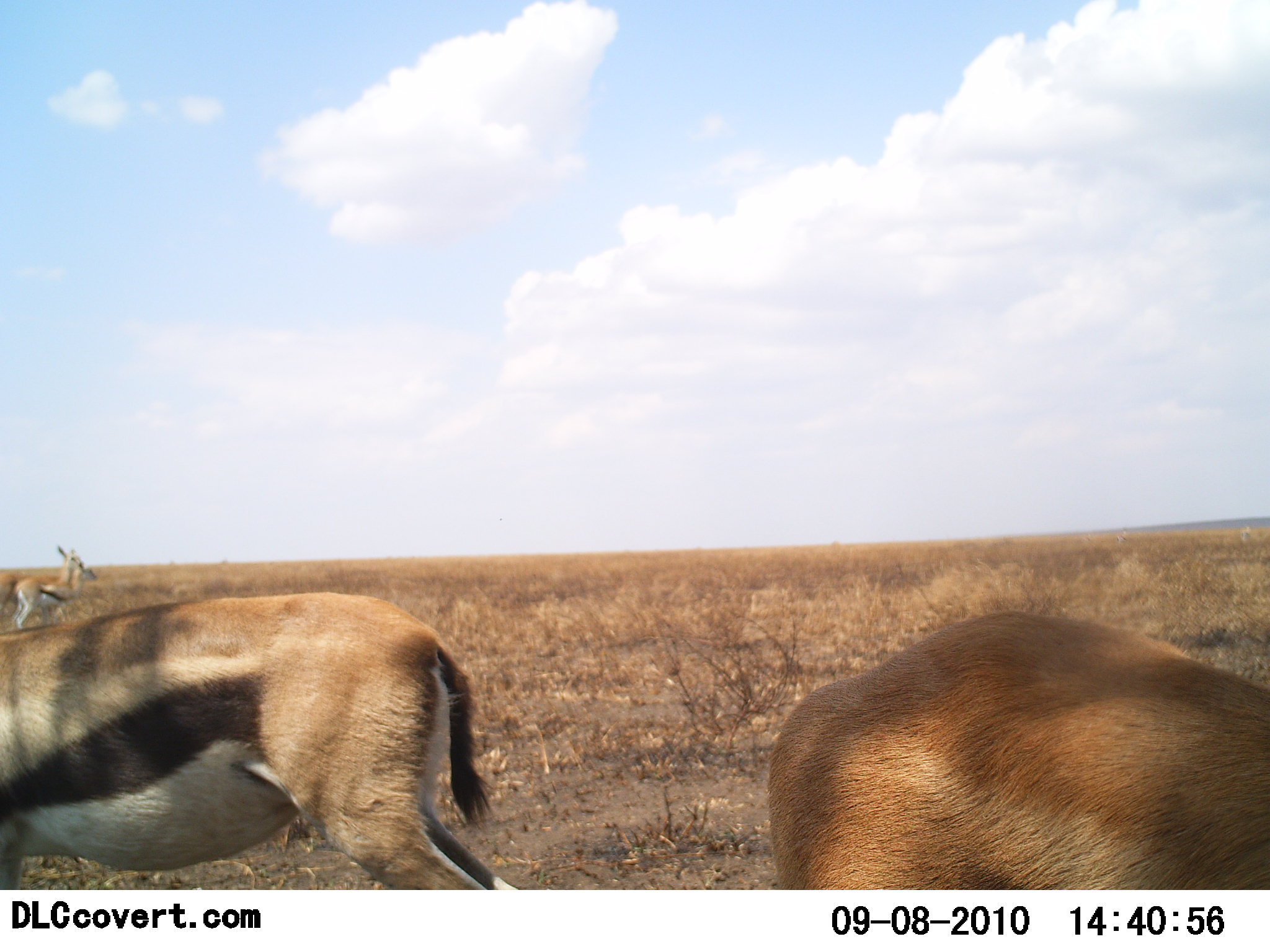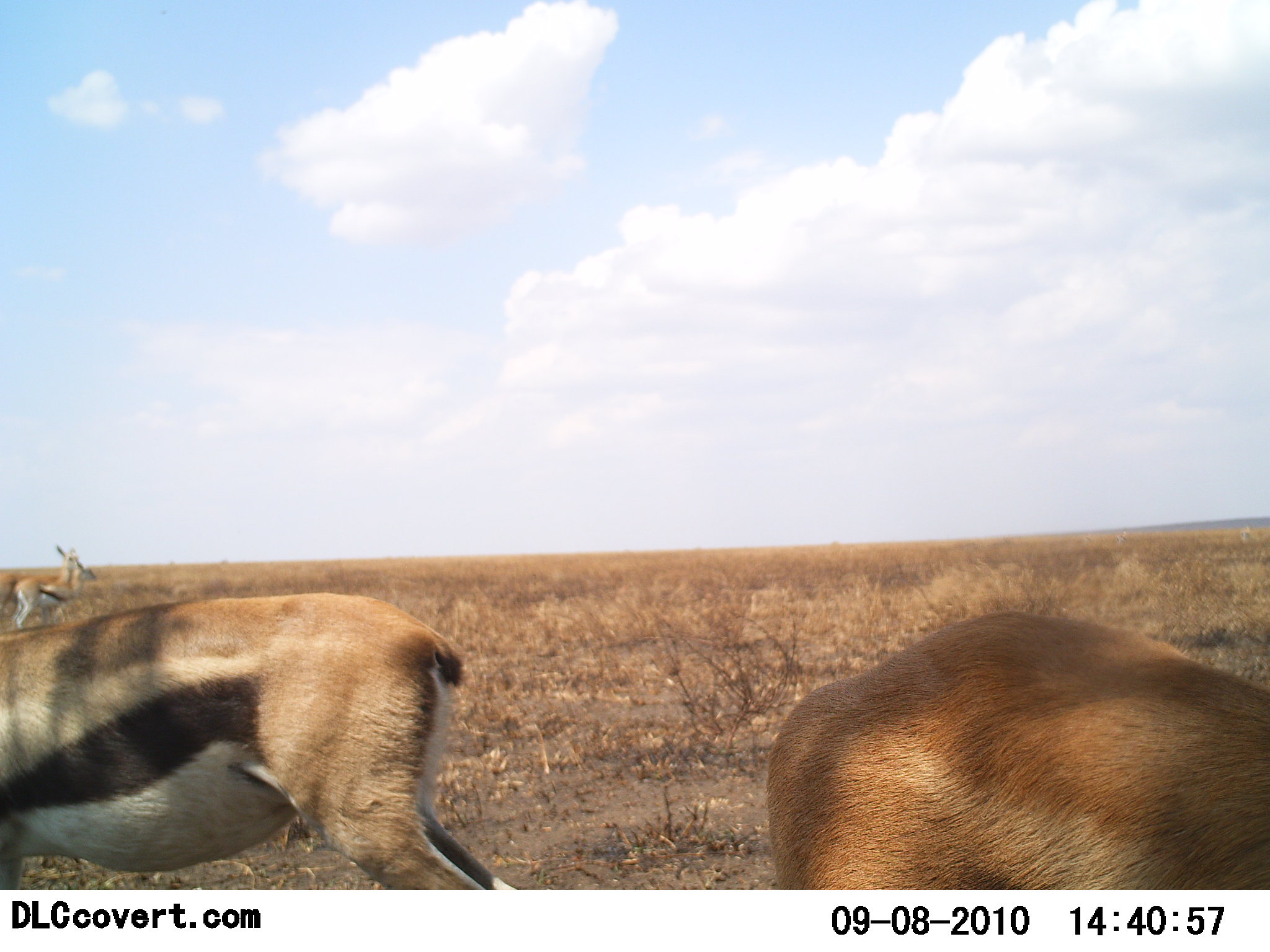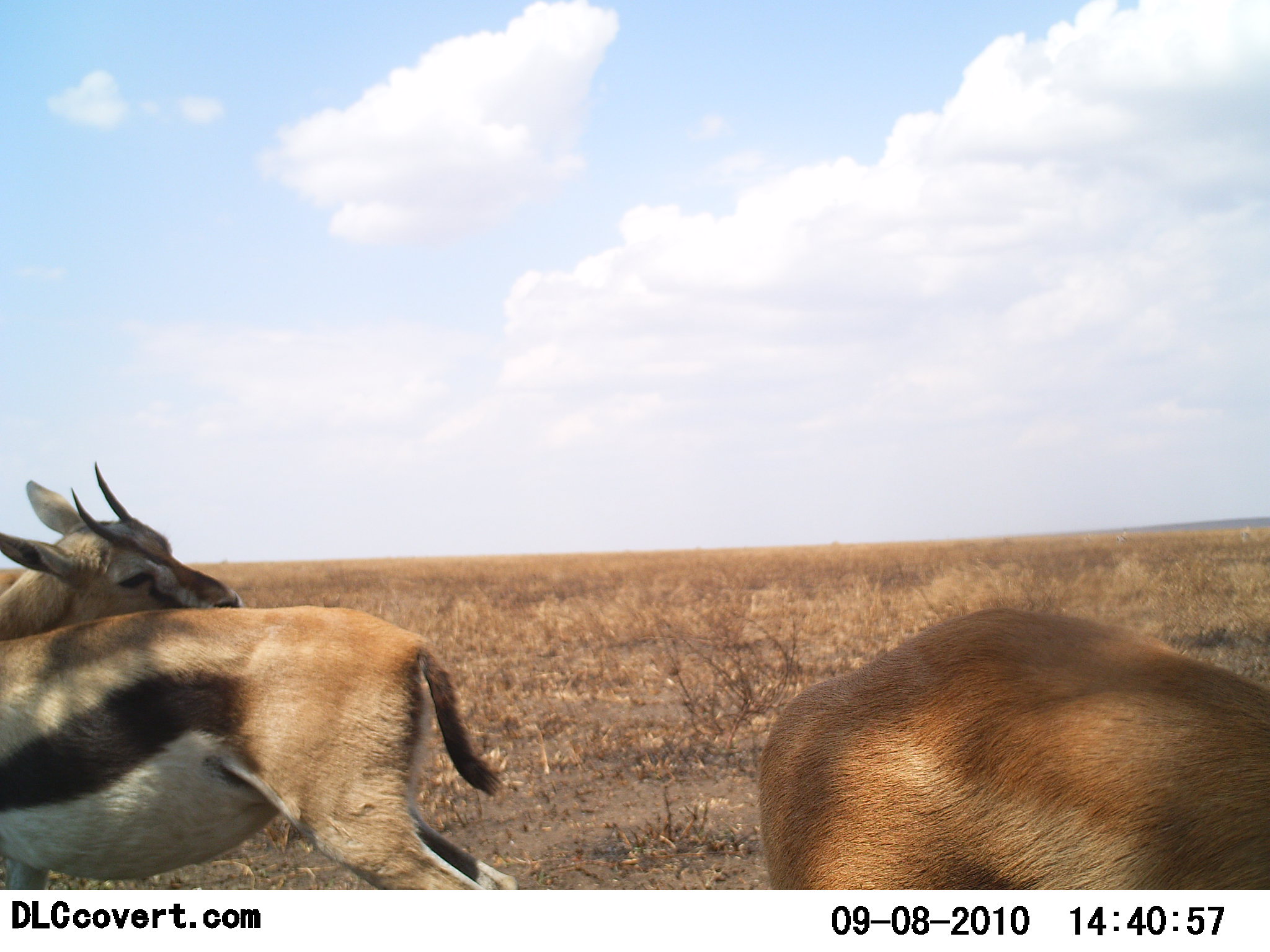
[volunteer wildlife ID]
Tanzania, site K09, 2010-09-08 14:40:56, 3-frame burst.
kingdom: Animalia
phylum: Chordata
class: Mammalia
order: Artiodactyla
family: Bovidae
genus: Eudorcas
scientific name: Eudorcas thomsonii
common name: thomson's gazelle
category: gazellethomsons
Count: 3.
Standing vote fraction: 93%.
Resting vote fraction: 0%.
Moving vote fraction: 14%.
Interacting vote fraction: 0%.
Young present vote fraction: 0%.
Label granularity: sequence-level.